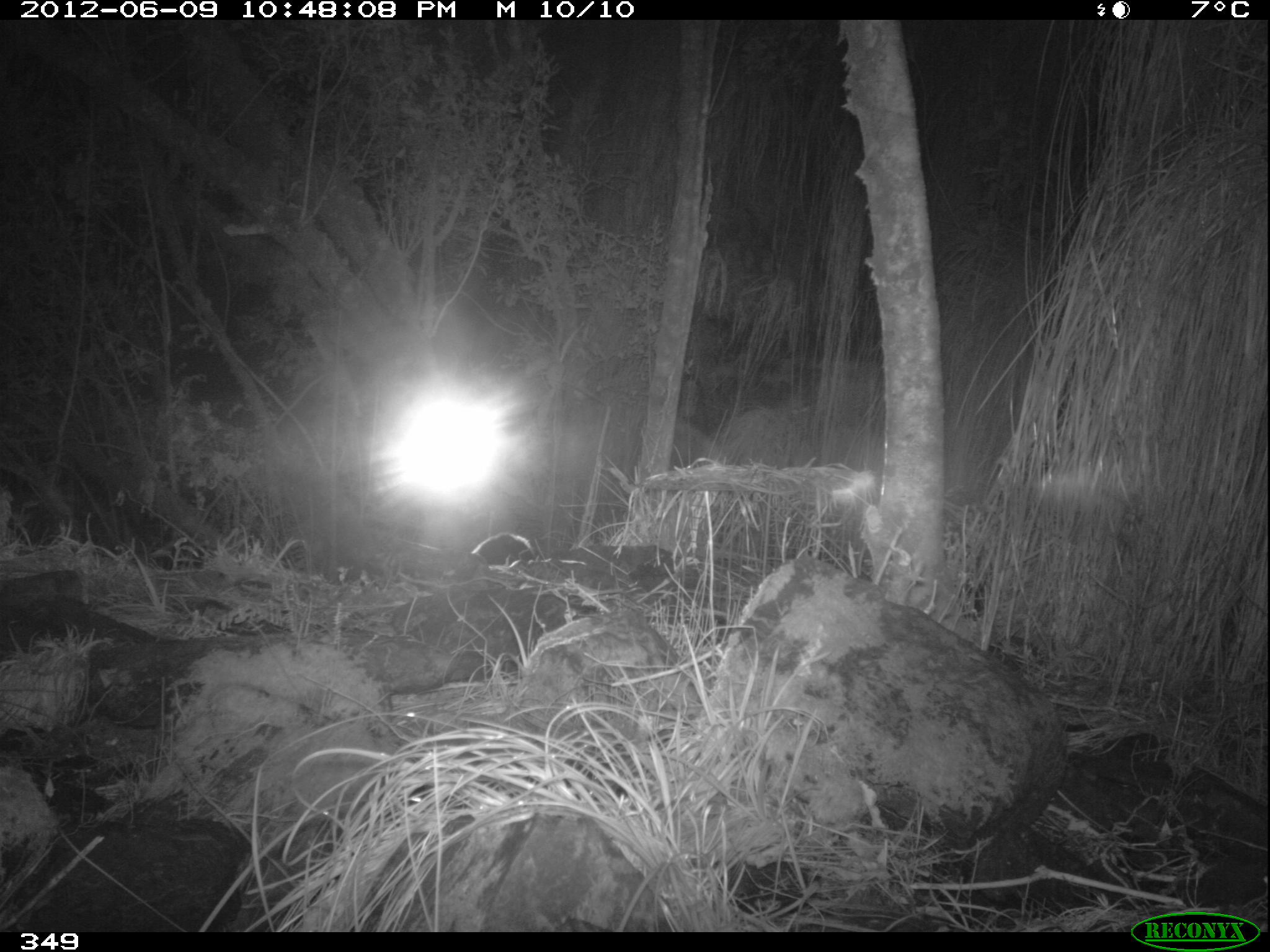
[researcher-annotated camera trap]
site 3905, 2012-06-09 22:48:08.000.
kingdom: Animalia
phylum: Chordata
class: Mammalia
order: Didelphimorphia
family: Didelphidae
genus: Didelphis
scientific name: Didelphis pernigra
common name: andean white-eared opossum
Didelphis pernigra (andean white-eared opossum).